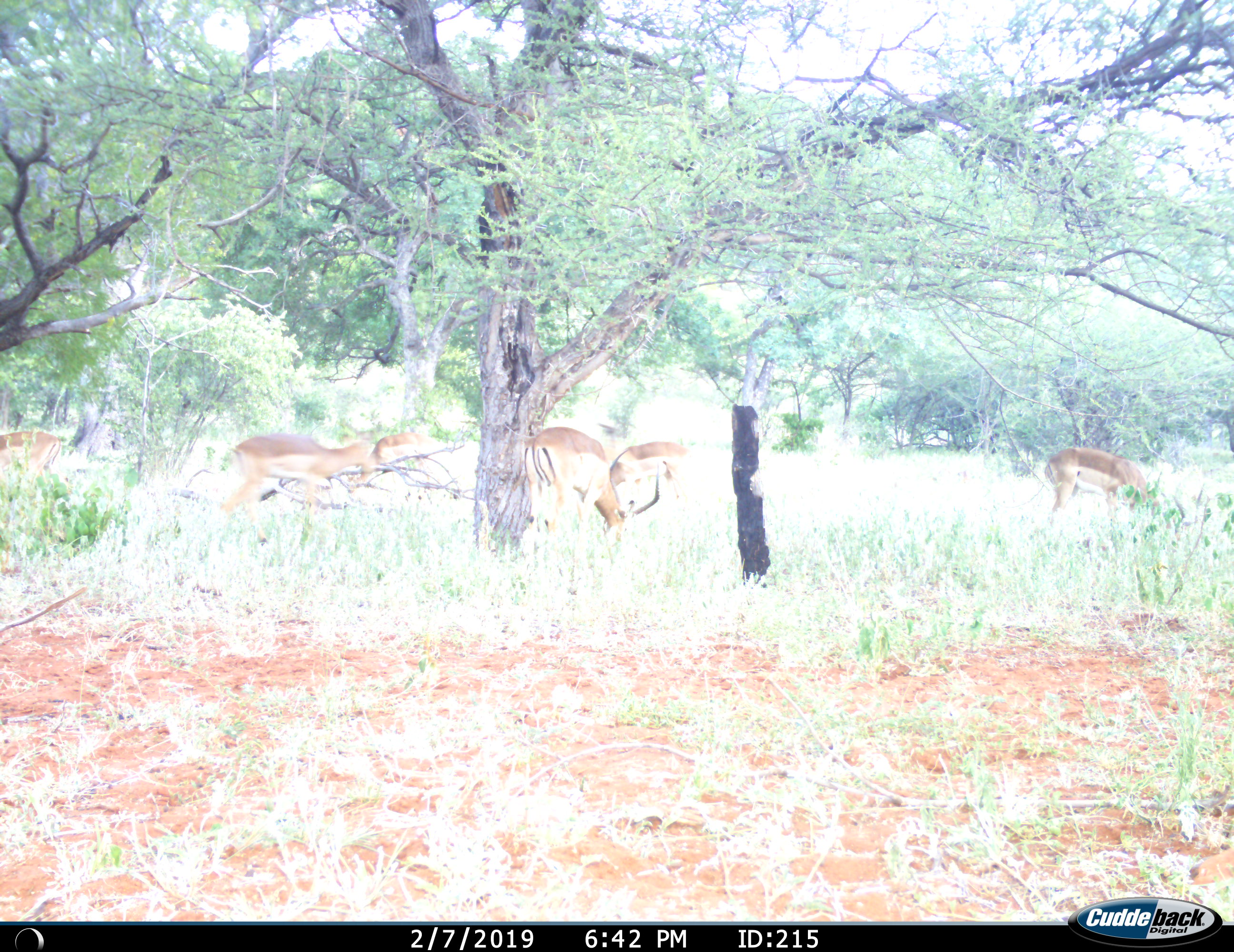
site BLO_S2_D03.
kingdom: Animalia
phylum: Chordata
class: Mammalia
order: Artiodactyla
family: Bovidae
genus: Aepyceros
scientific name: Aepyceros melampus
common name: impala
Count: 6.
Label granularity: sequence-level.